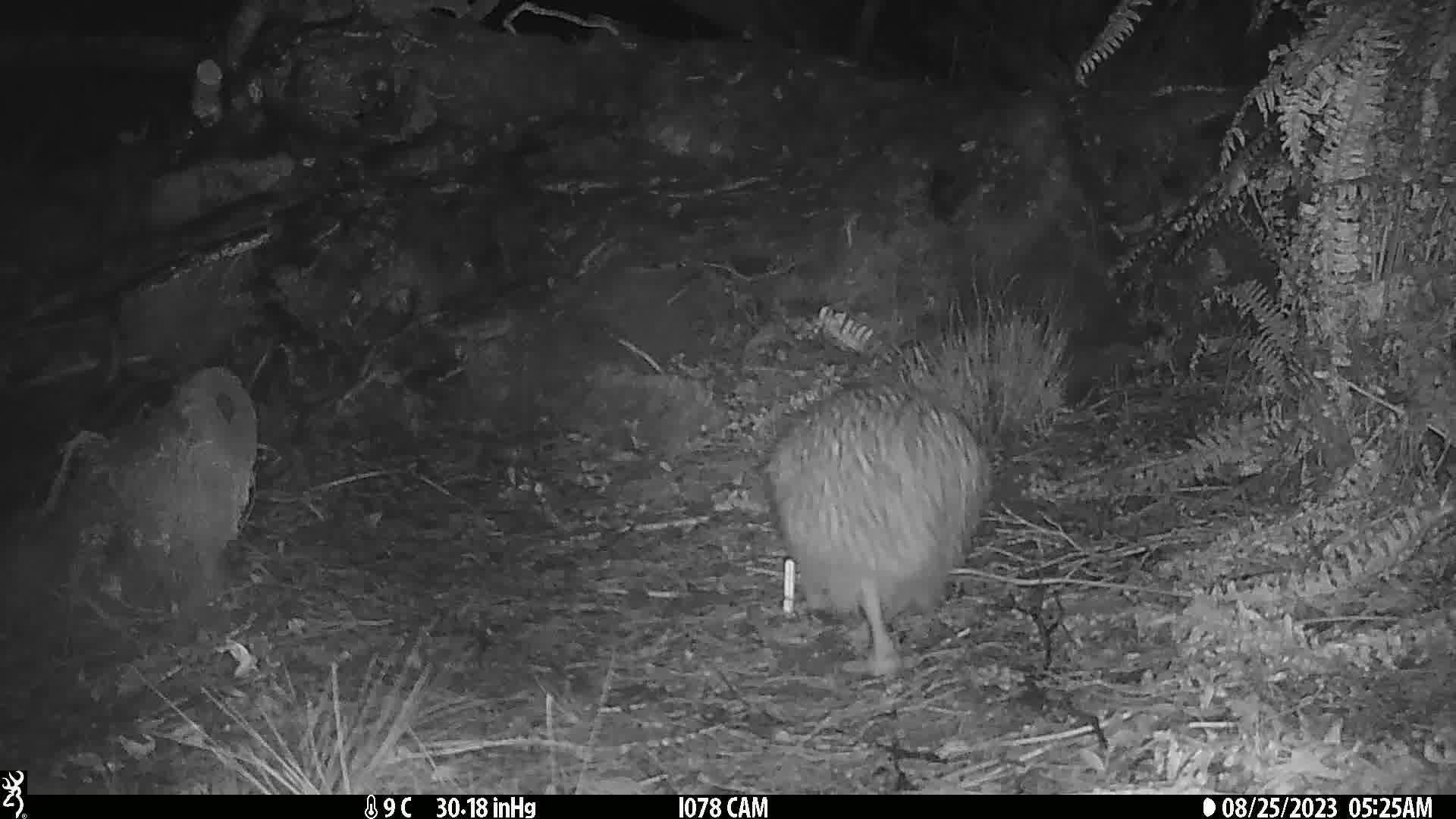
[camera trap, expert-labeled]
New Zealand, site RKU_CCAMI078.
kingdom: Animalia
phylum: Chordata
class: Aves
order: Apterygiformes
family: Apterygidae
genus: Apteryx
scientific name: Apteryx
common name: kiwi